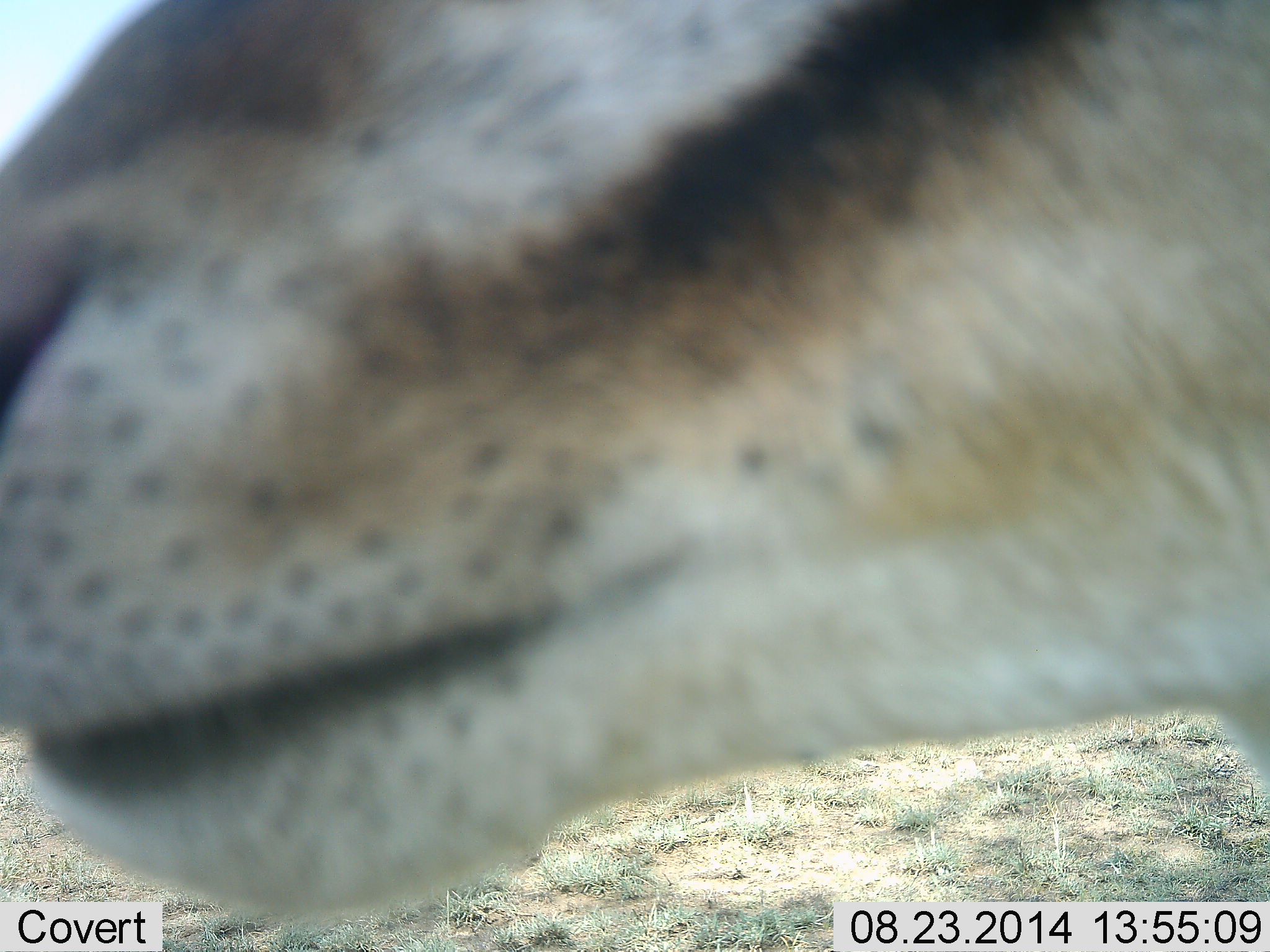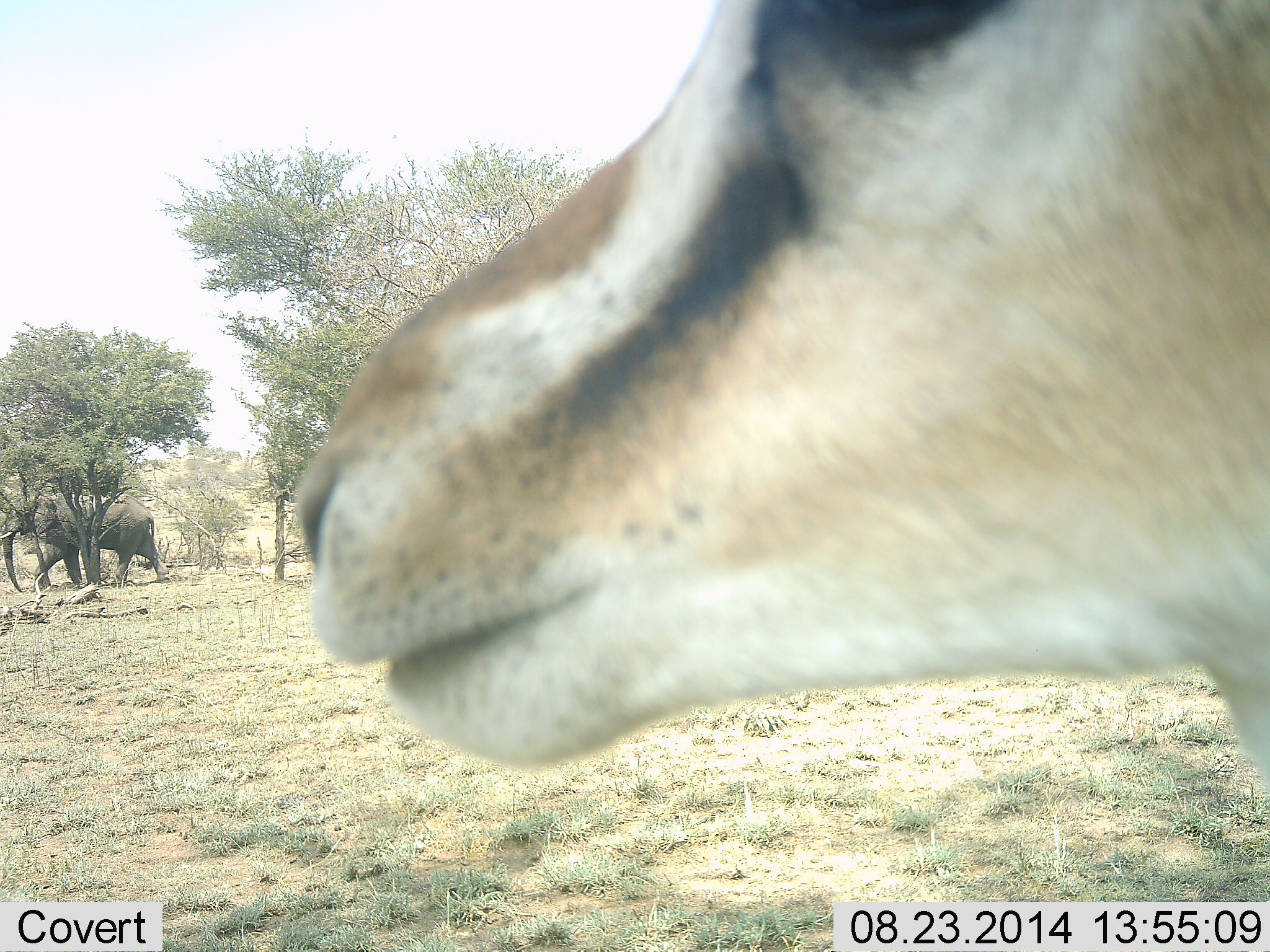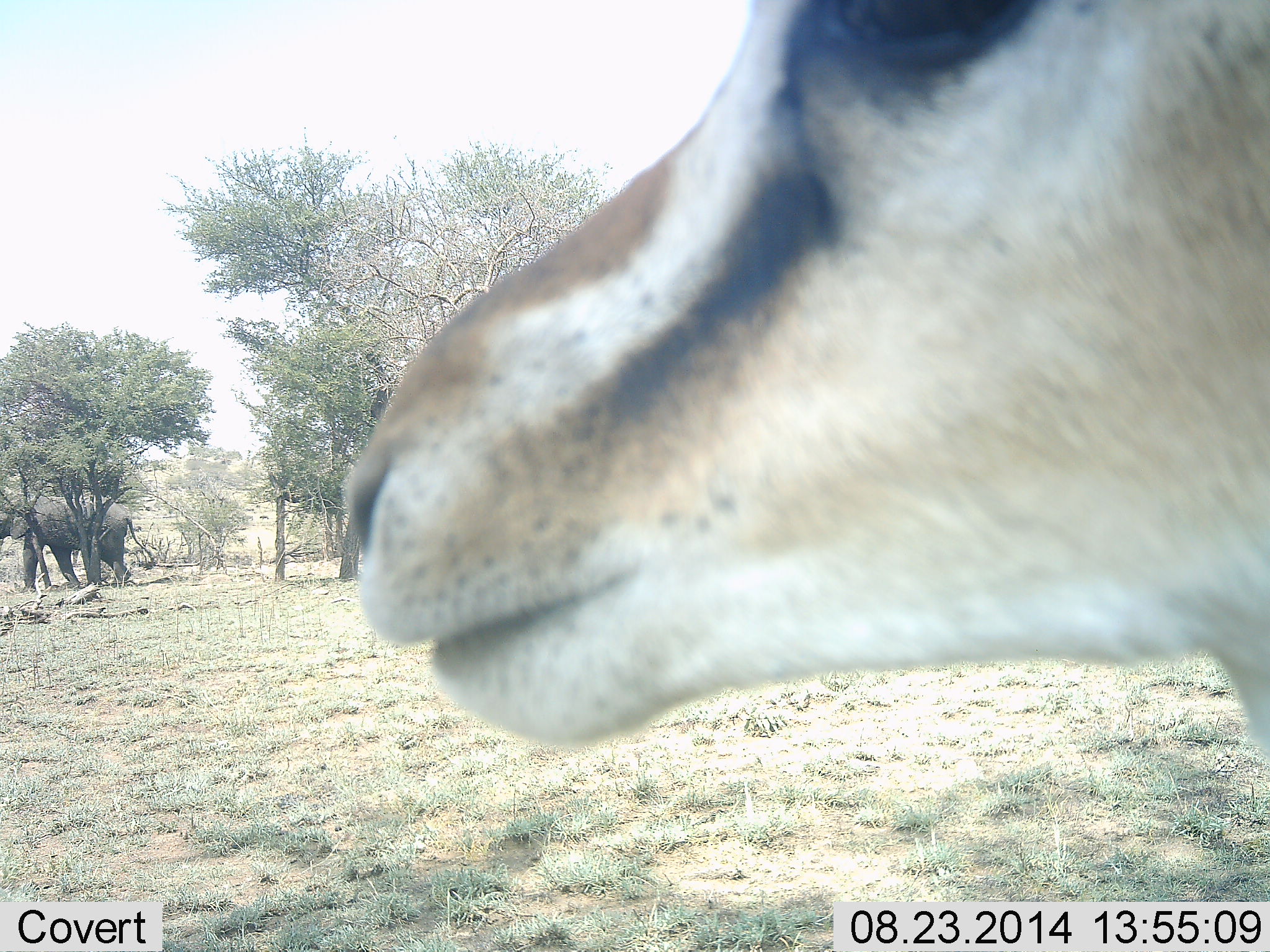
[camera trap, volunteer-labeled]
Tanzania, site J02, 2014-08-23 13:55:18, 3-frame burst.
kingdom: Animalia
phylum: Chordata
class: Mammalia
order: Proboscidea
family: Elephantidae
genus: Loxodonta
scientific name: Loxodonta africana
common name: african bush elephant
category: elephant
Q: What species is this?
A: Elephant (african bush elephant) (Loxodonta africana).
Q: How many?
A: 1.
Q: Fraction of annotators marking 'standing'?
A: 0%.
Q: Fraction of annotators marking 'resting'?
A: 0%.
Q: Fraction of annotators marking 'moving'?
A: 100%.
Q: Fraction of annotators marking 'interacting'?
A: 0%.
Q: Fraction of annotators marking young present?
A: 0%.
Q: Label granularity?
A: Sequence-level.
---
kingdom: Animalia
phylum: Chordata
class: Mammalia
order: Artiodactyla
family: Bovidae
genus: Eudorcas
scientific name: Eudorcas thomsonii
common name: thomson's gazelle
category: gazellethomsons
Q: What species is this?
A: Gazellethomsons (thomson's gazelle) (Eudorcas thomsonii).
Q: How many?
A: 1.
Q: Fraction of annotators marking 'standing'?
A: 58%.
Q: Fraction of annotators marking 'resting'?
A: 0%.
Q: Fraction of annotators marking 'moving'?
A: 33%.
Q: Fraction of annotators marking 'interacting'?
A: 8%.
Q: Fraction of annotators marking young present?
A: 0%.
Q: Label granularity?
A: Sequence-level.